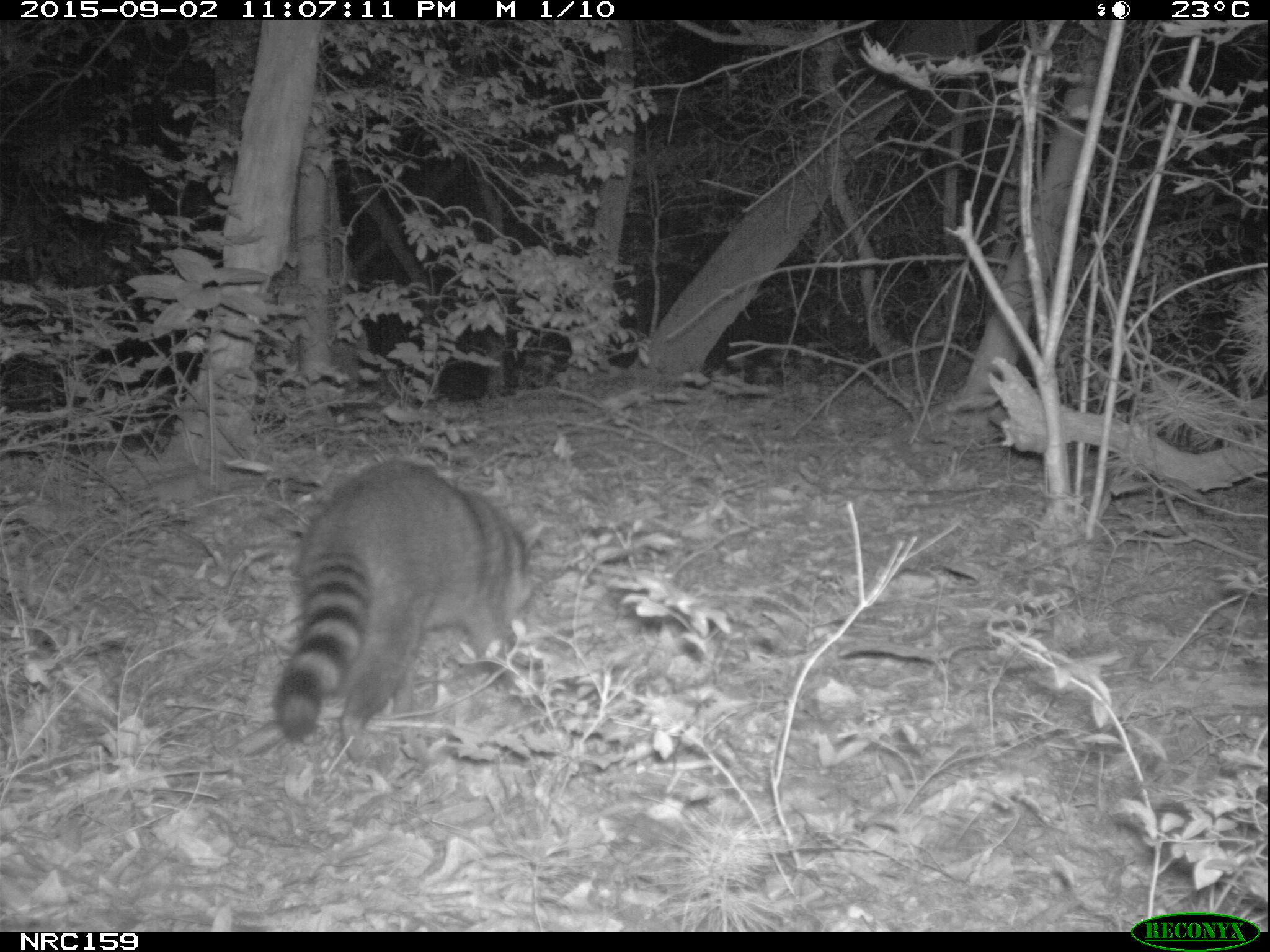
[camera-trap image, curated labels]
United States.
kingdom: Animalia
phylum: Chordata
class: Mammalia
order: Carnivora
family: Procyonidae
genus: Procyon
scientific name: Procyon lotor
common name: northern raccoon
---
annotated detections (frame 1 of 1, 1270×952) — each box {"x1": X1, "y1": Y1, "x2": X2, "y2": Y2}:
Northern Raccoon: {"x1": 252, "y1": 452, "x2": 558, "y2": 742}